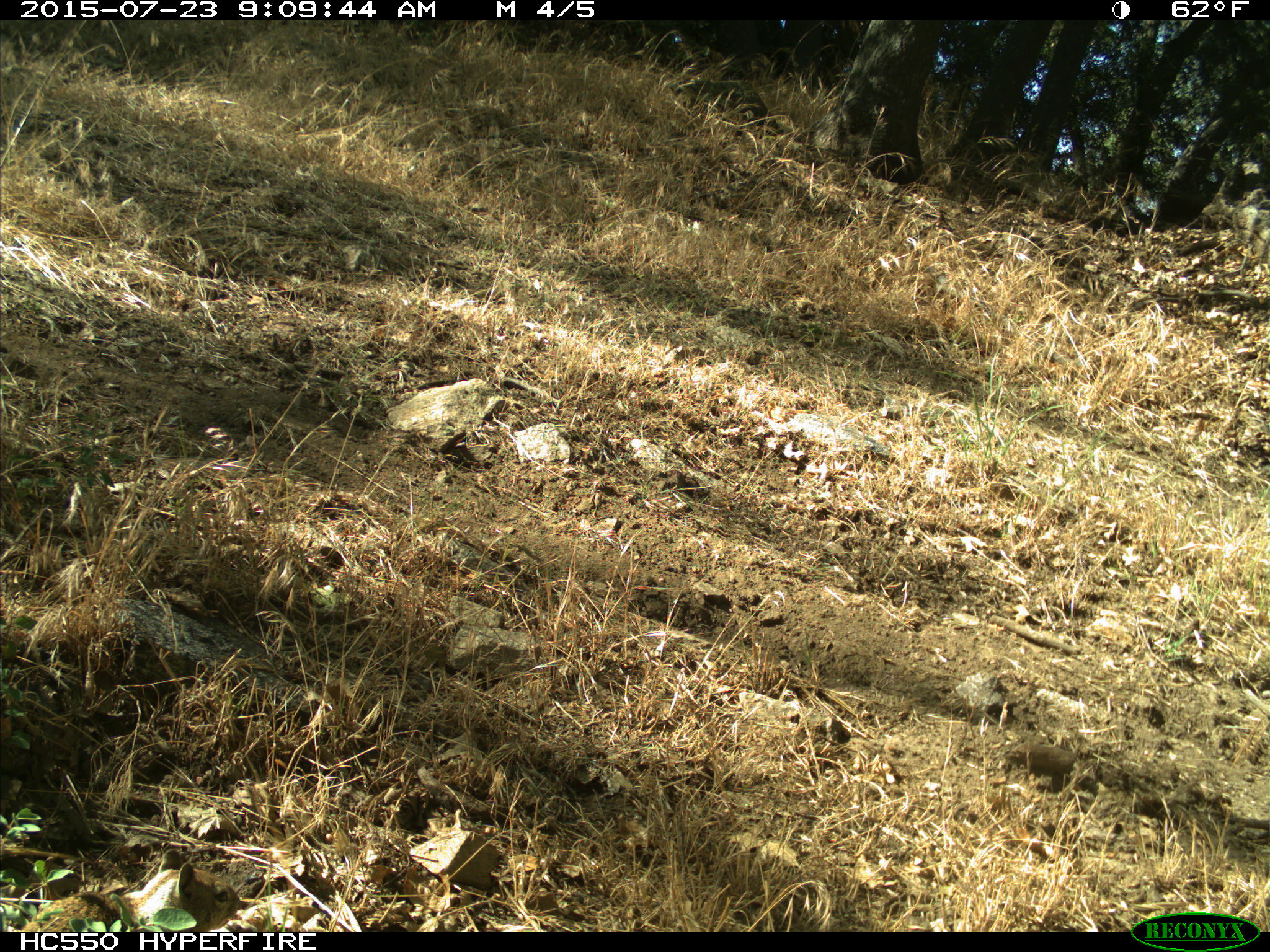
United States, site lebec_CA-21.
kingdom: Animalia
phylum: Chordata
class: Mammalia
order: Rodentia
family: Sciuridae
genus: Otospermophilus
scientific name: Otospermophilus beecheyi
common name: california ground squirrel